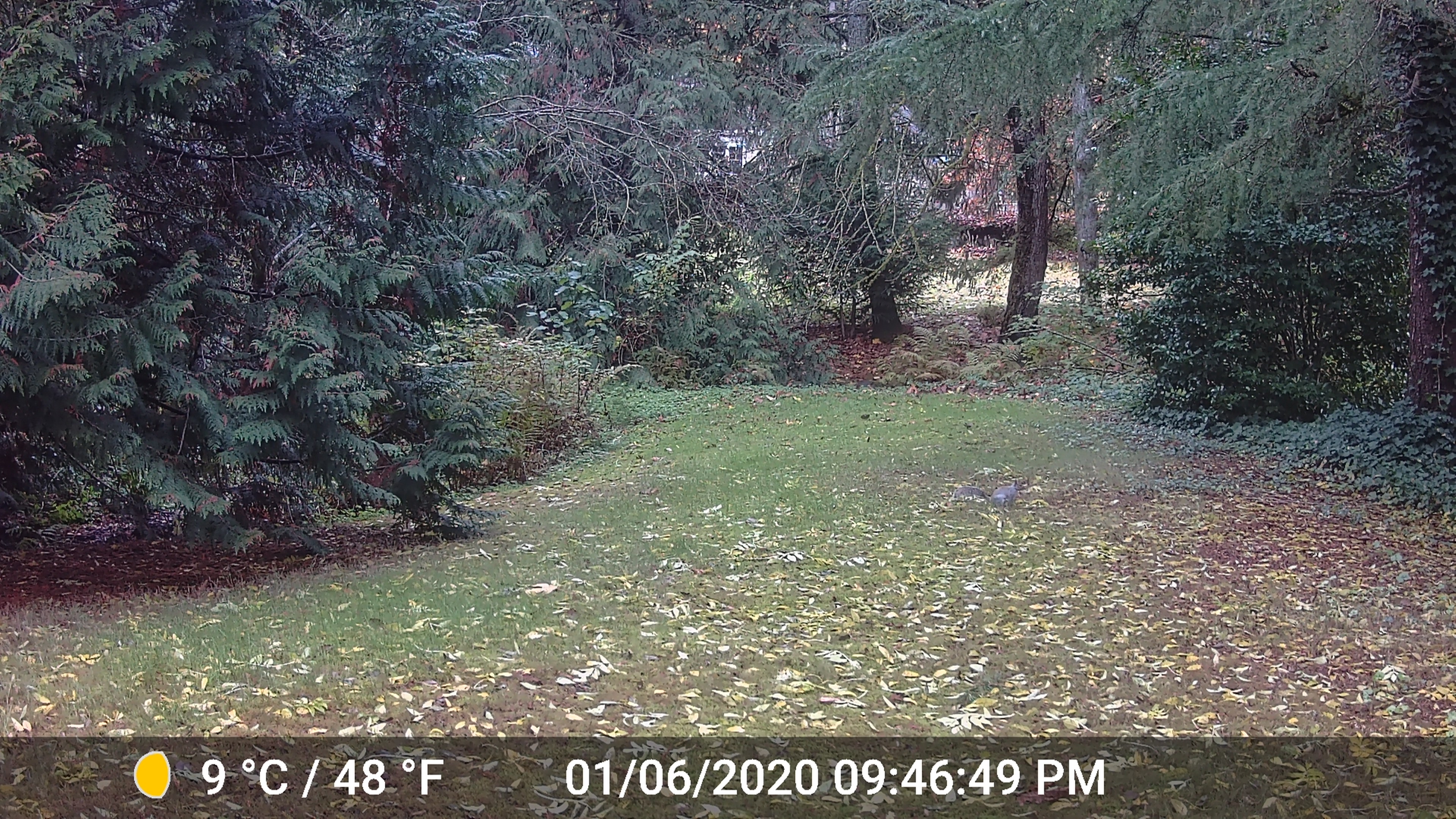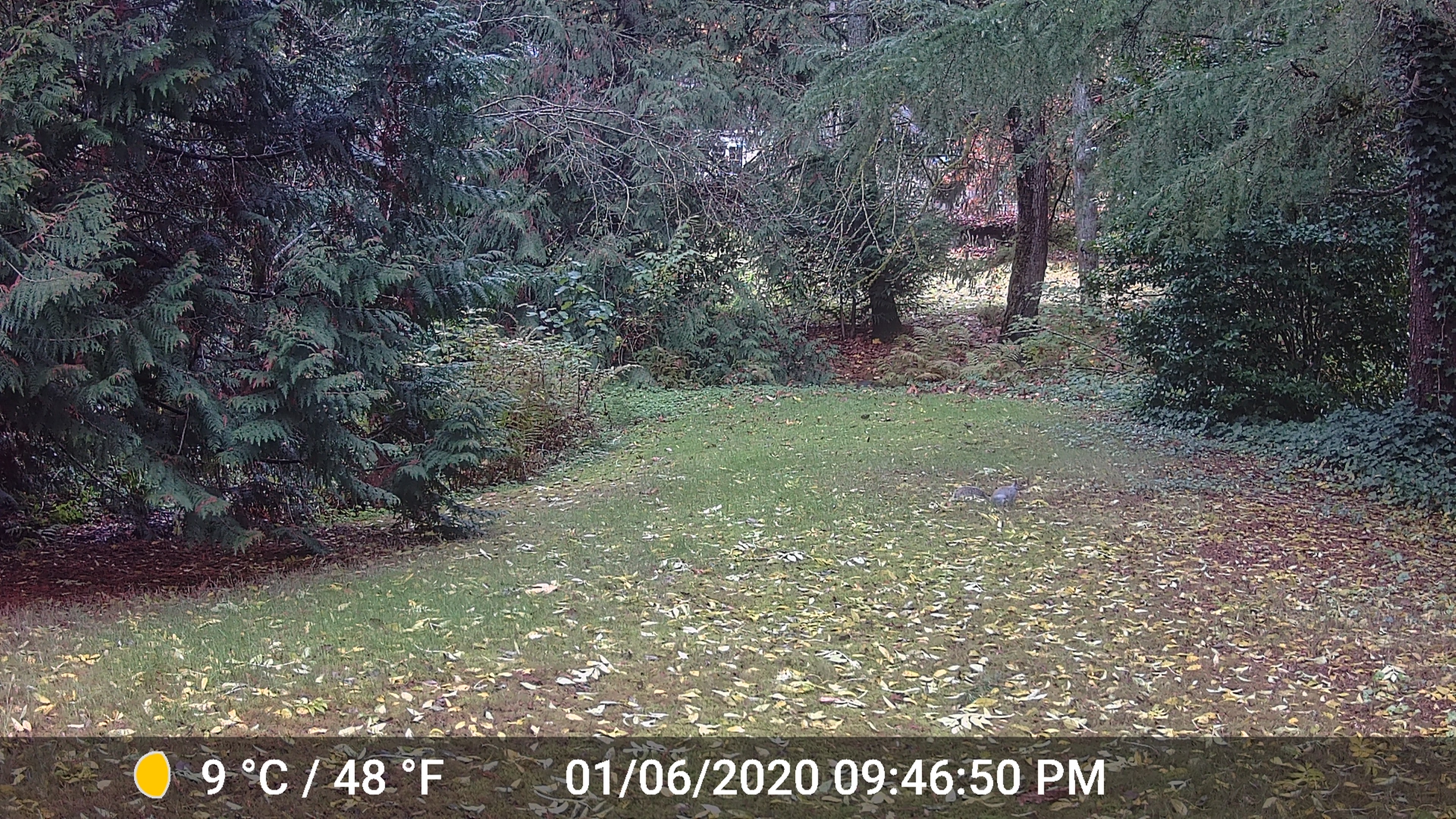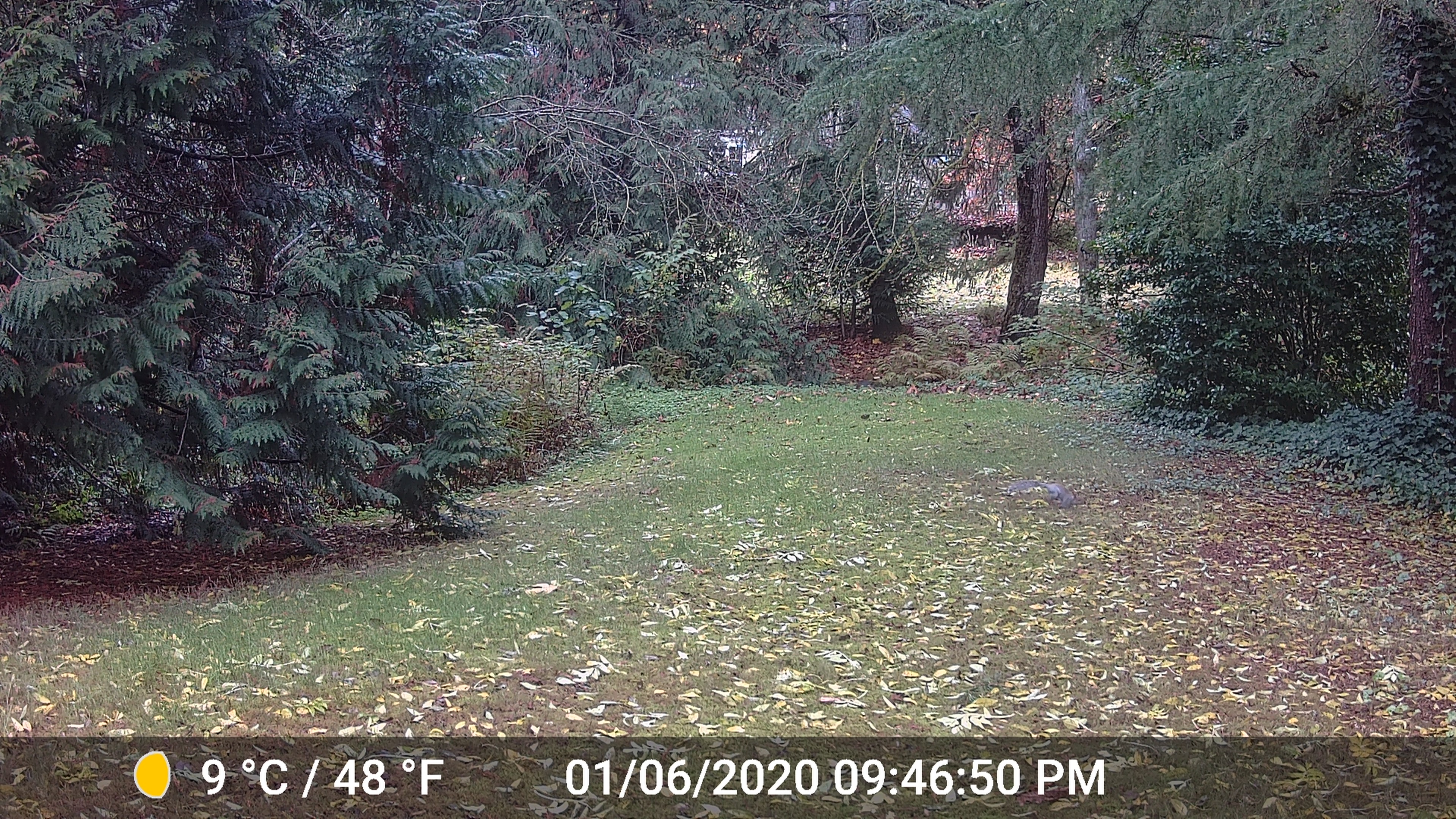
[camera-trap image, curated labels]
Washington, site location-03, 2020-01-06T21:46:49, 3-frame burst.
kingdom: Animalia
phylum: Chordata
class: Mammalia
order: Rodentia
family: Sciuridae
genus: Sciurus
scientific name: Sciurus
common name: squirrel